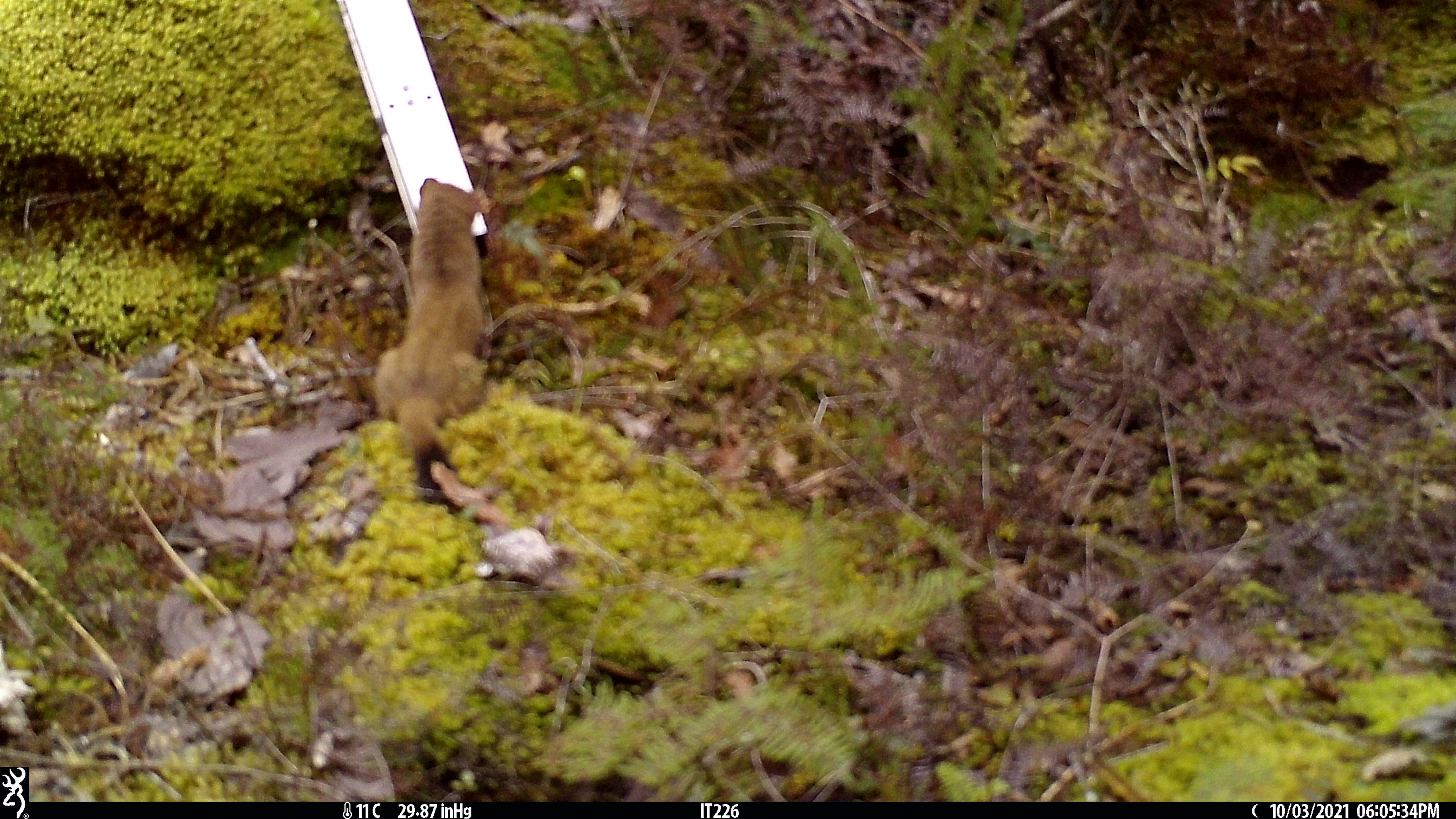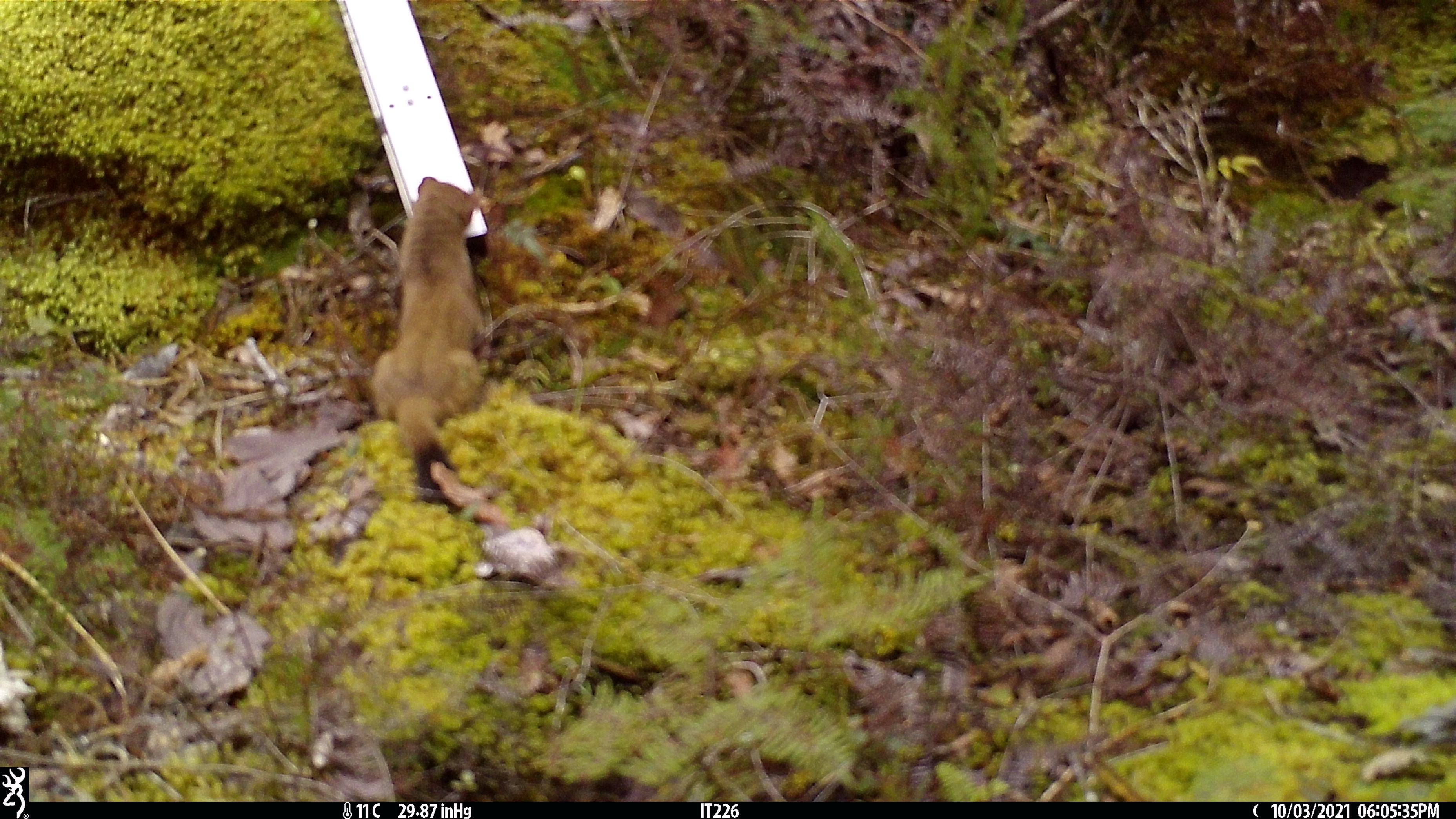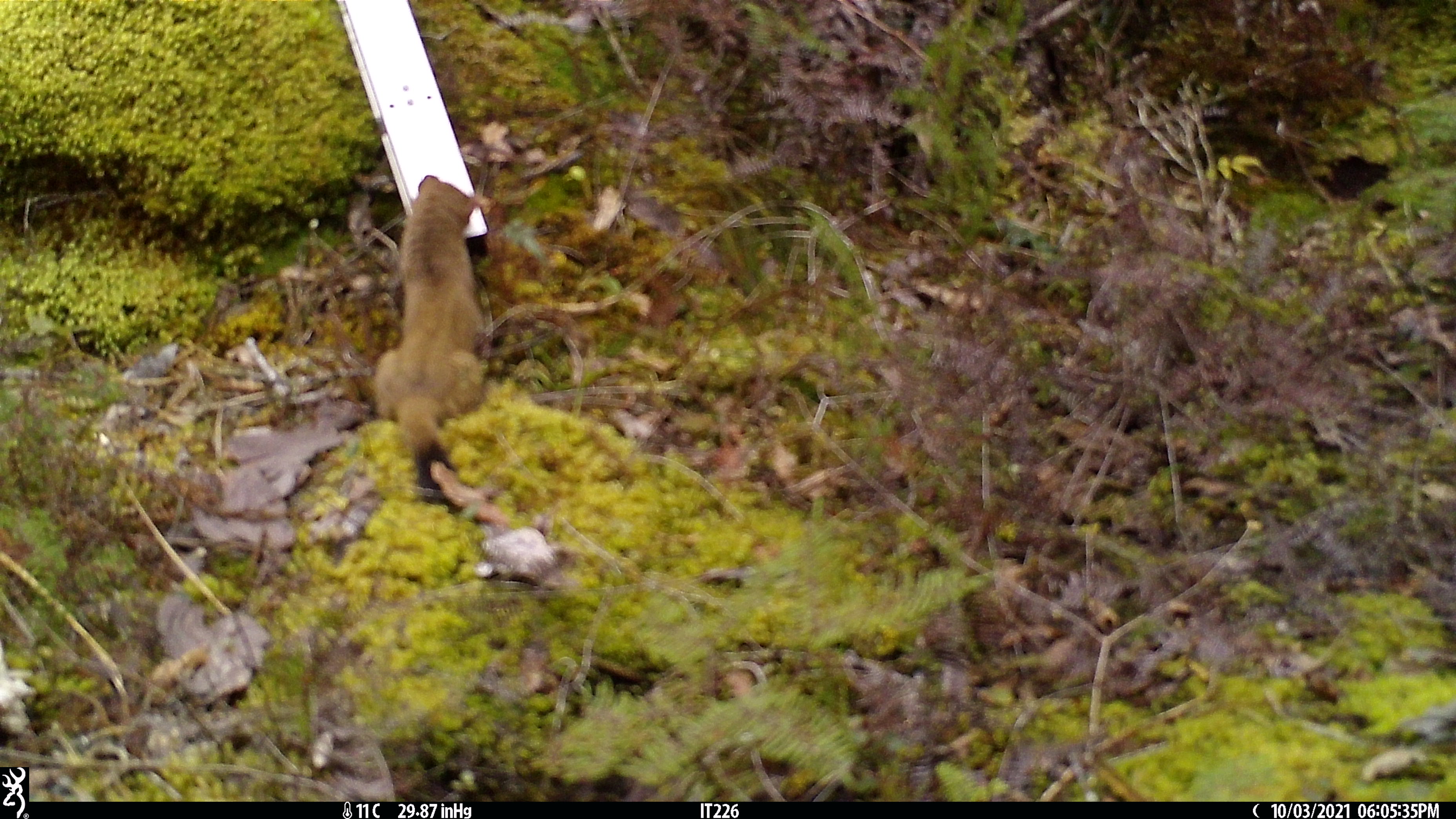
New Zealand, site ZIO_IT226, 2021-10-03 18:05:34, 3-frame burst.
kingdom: Animalia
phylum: Chordata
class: Mammalia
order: Carnivora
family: Mustelidae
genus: Mustela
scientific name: Mustela erminea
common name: stoat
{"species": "stoat (Mustela erminea)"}